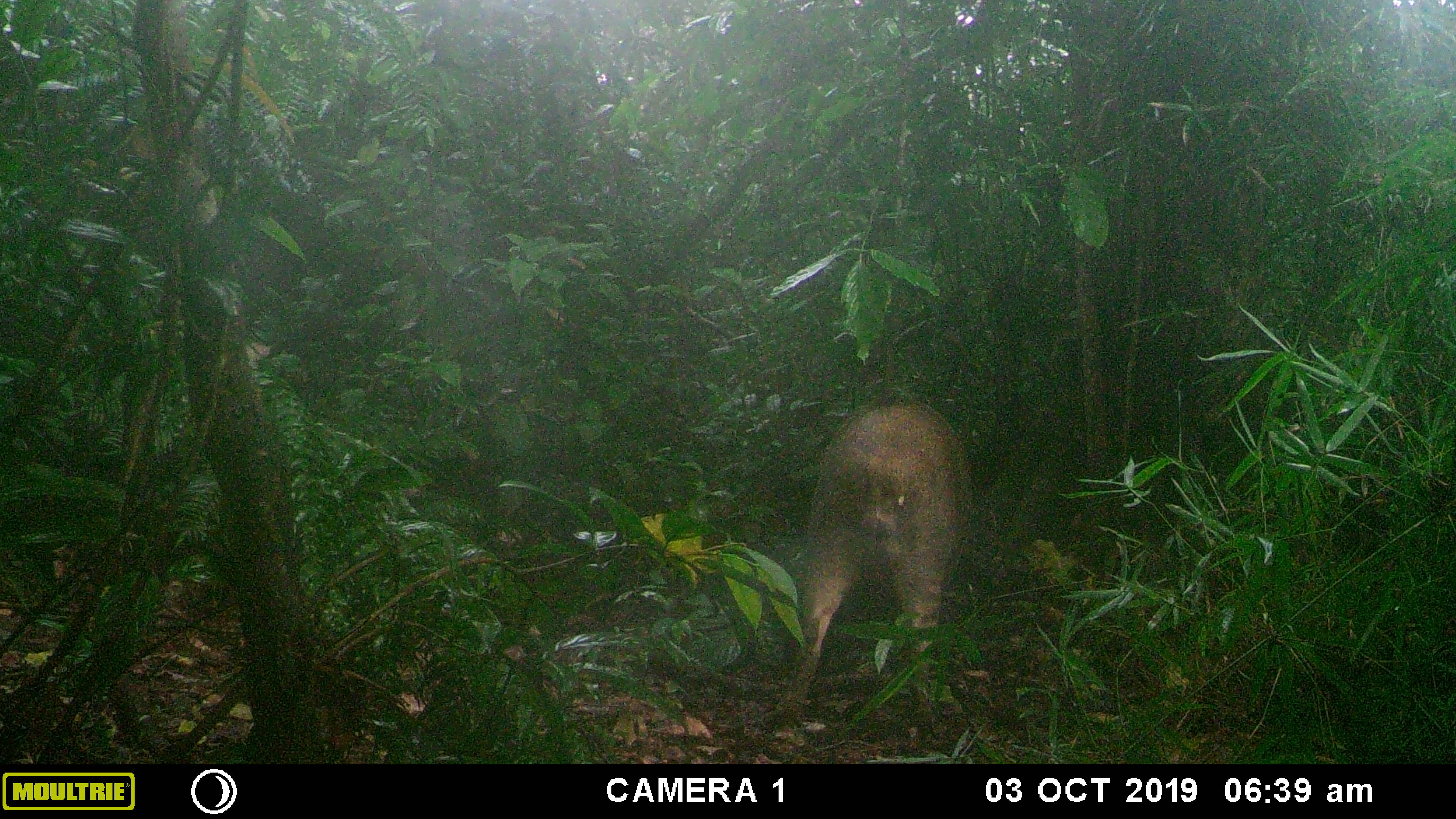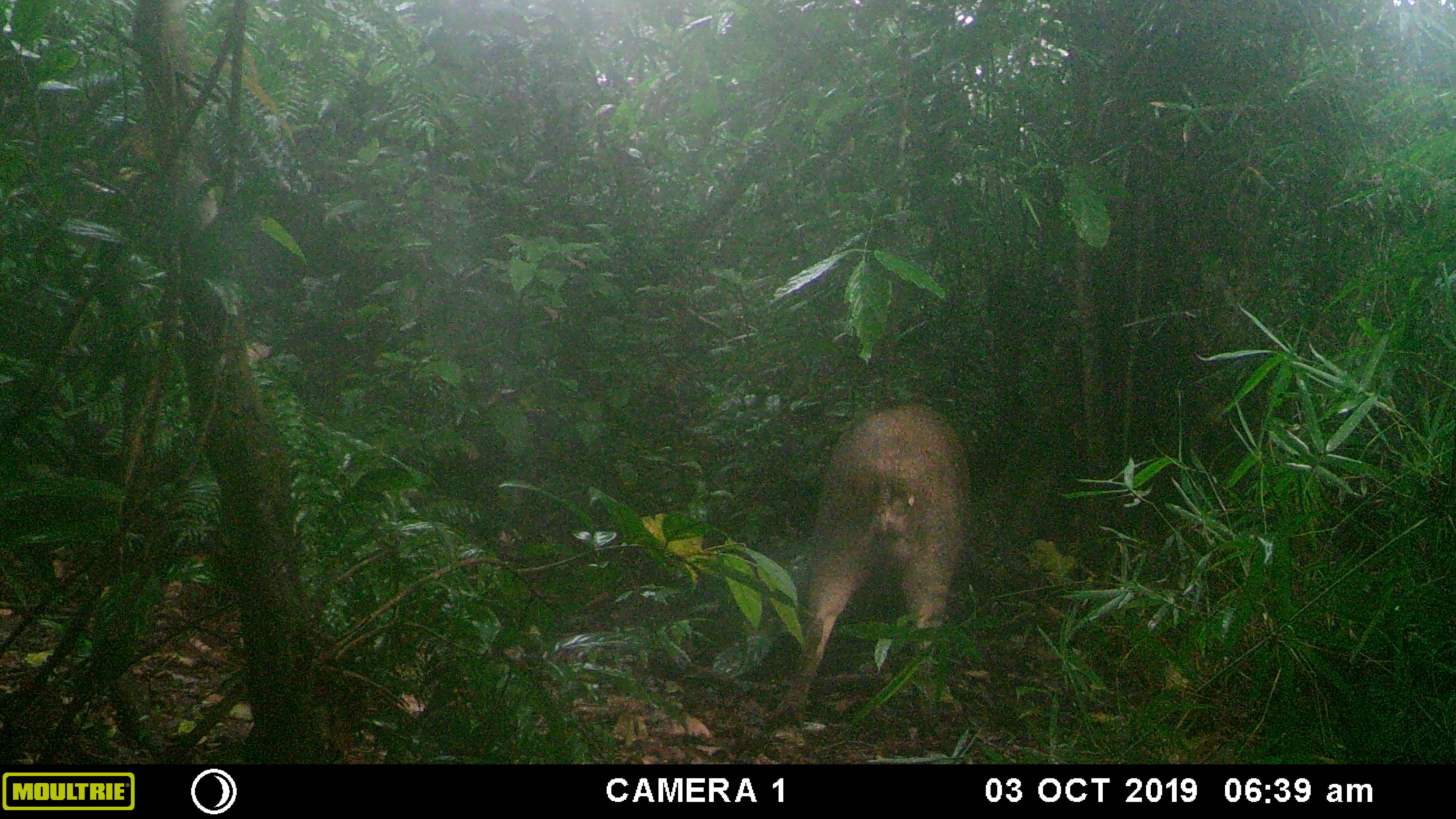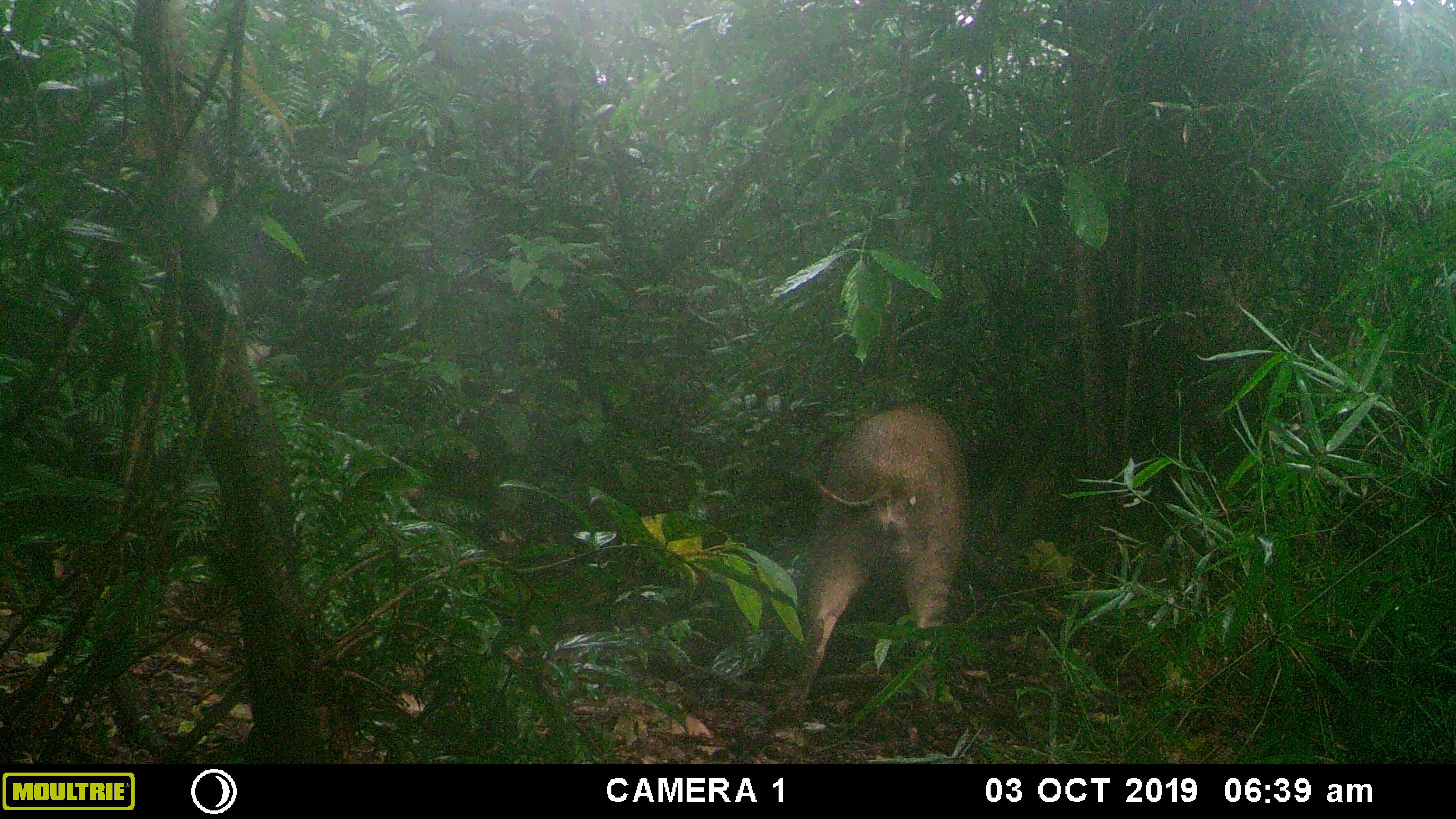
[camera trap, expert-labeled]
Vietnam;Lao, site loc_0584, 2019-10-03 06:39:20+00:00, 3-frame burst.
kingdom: Animalia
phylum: Chordata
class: Mammalia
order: Artiodactyla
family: Suidae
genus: Sus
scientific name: Sus scrofa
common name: eurasian wild pig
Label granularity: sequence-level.